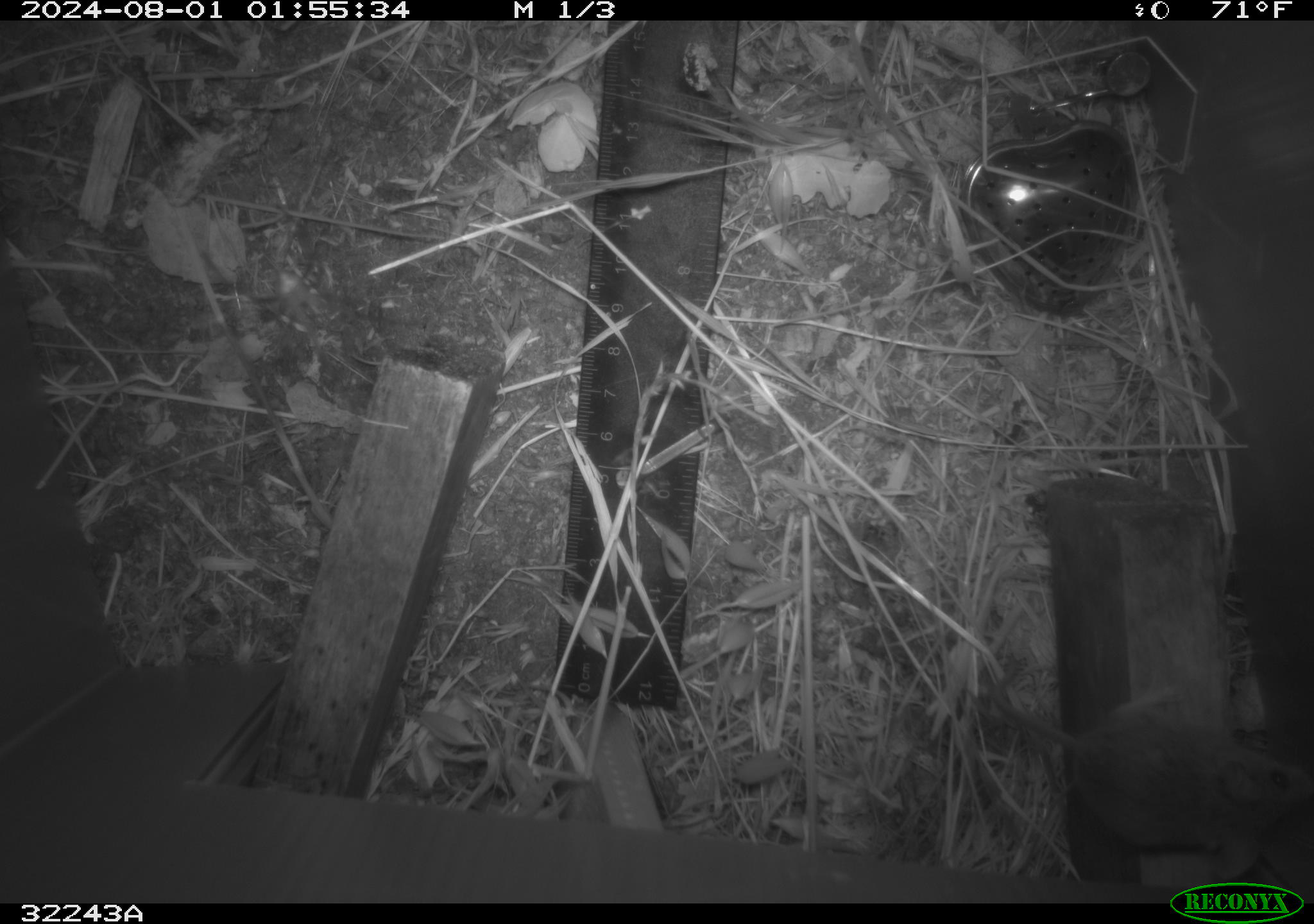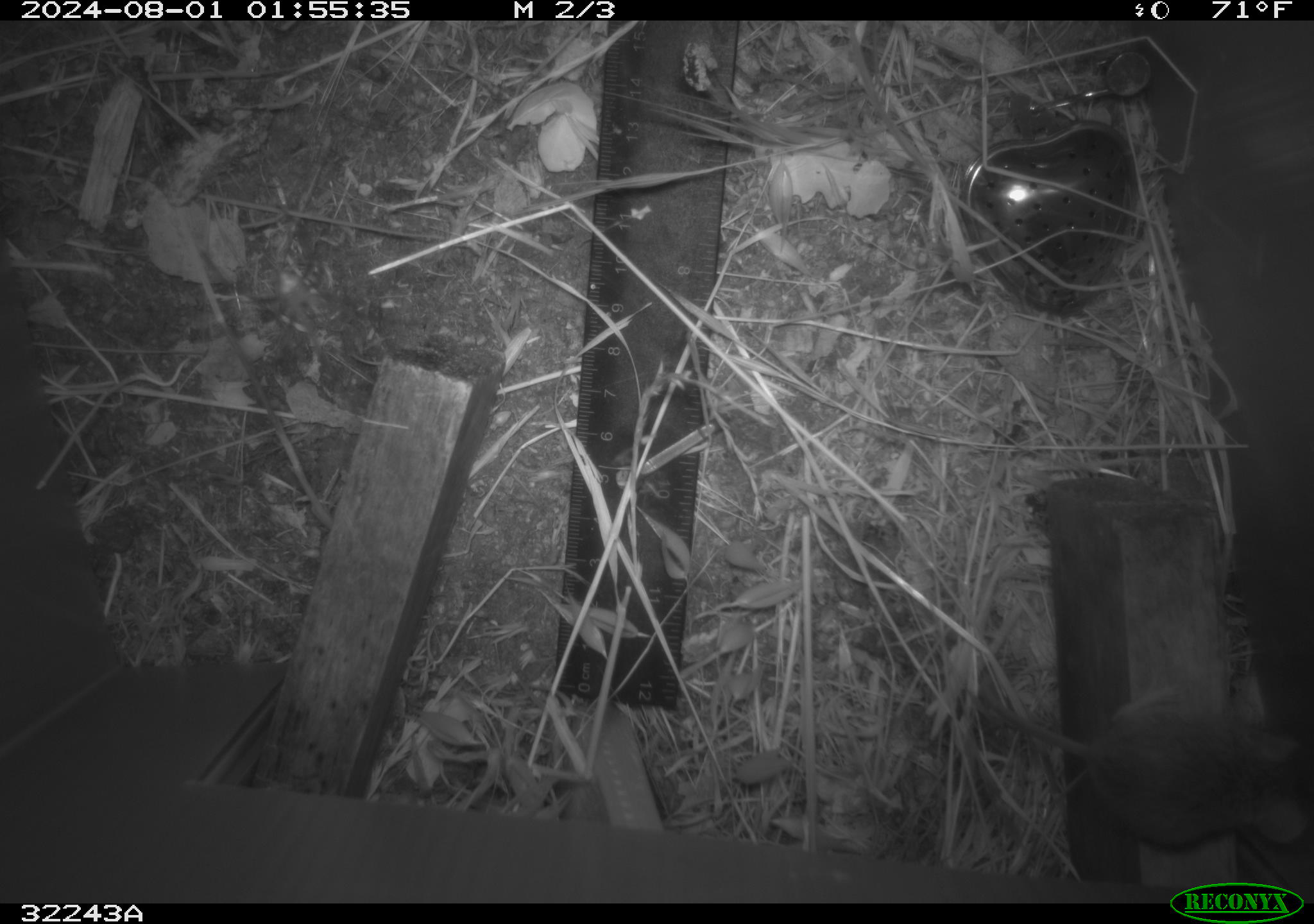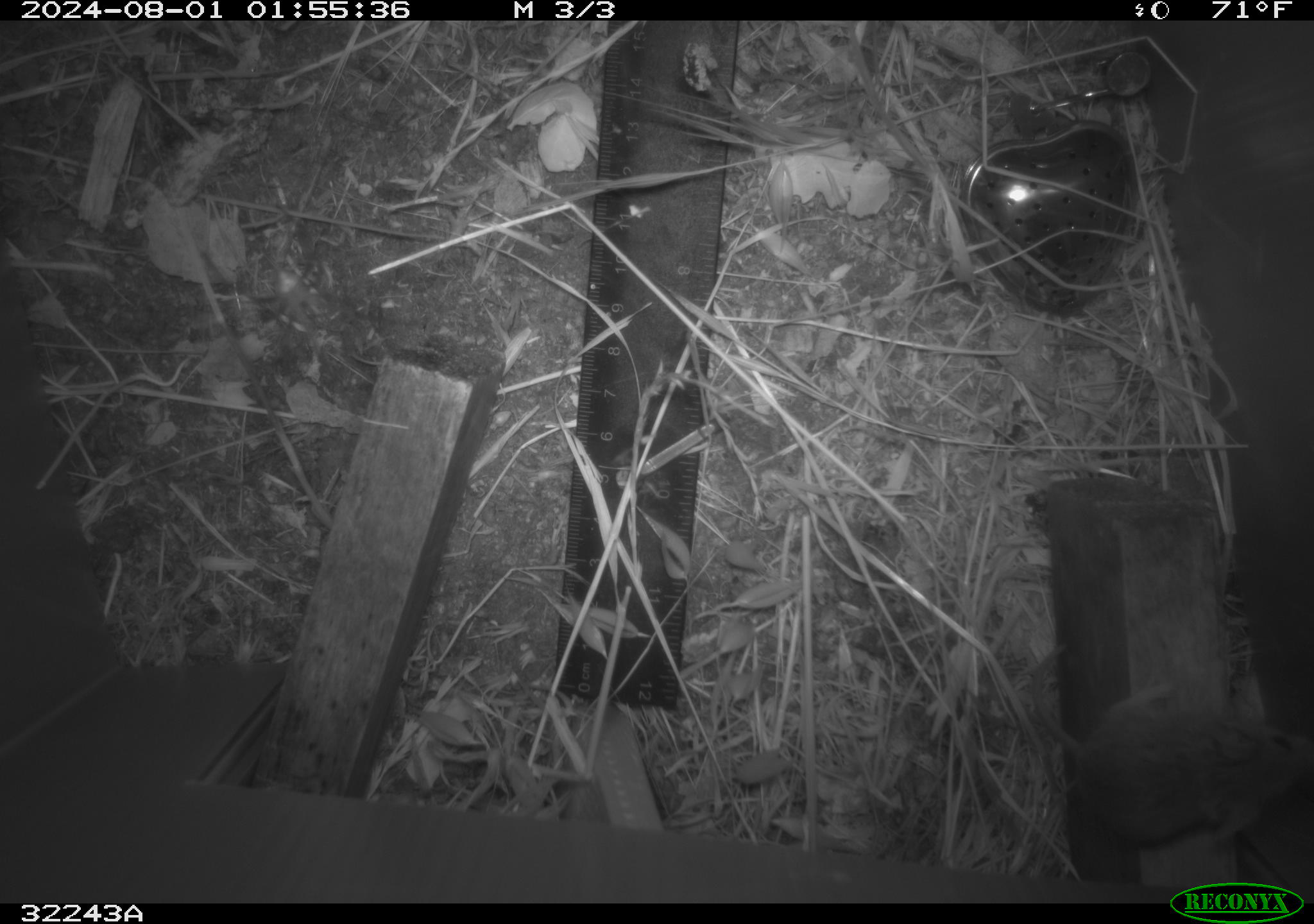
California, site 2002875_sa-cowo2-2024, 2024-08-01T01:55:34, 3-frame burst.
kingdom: Animalia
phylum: Chordata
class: Mammalia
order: Rodentia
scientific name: Rodentia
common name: rodent